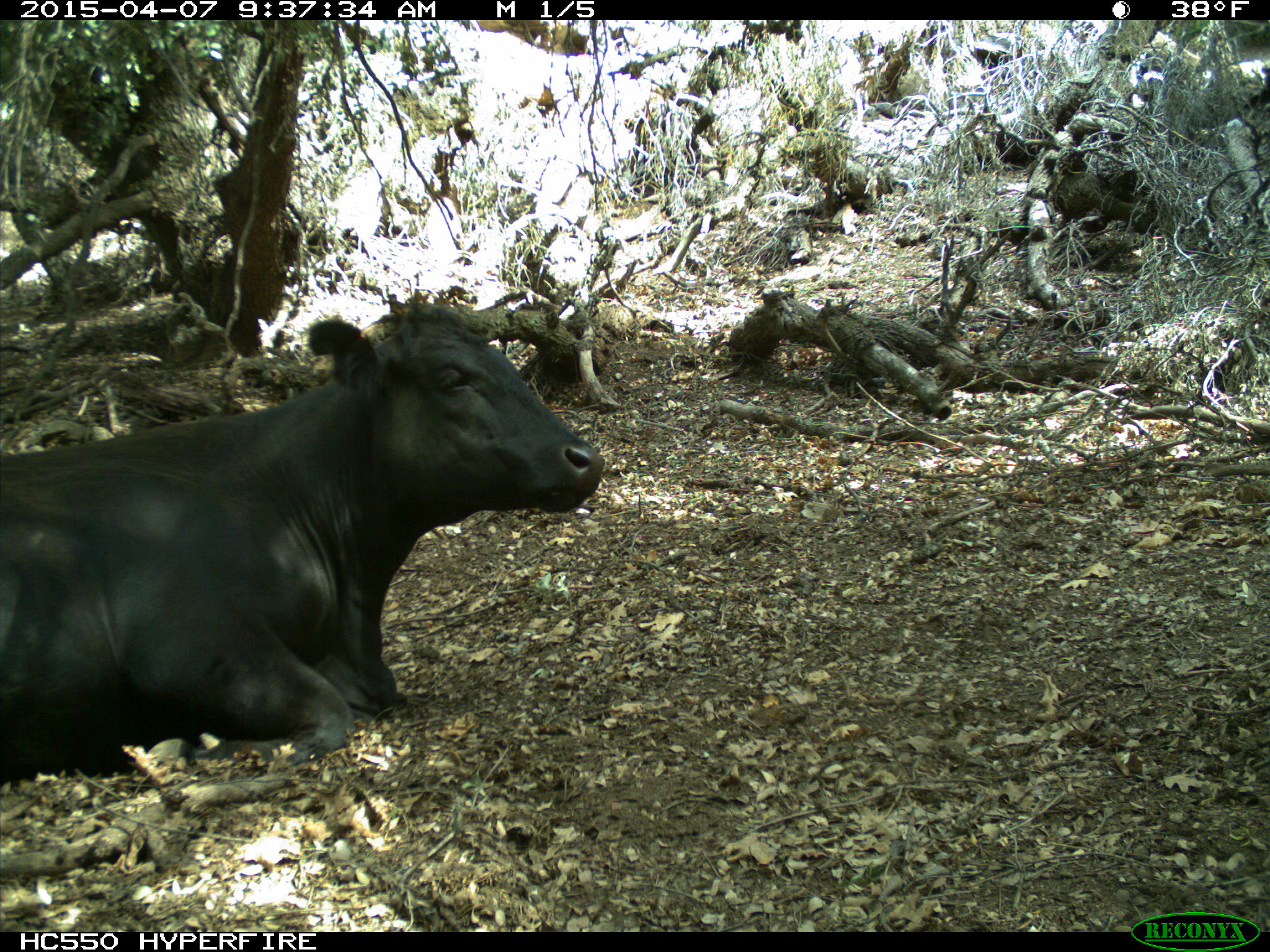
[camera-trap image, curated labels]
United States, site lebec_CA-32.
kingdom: Animalia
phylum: Chordata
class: Mammalia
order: Artiodactyla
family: Bovidae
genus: Bos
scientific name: Bos taurus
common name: domestic cow